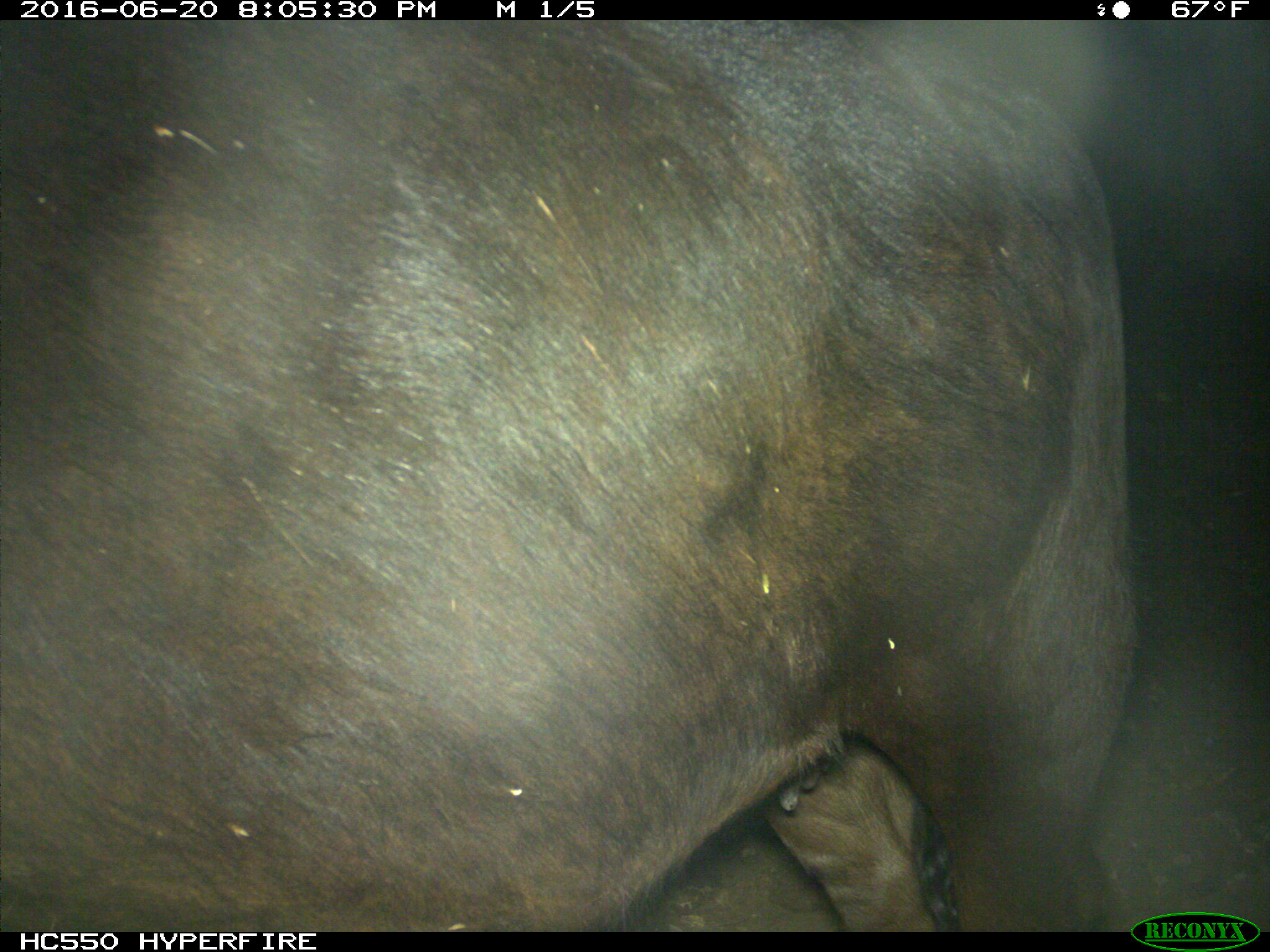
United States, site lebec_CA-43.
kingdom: Animalia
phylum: Chordata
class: Mammalia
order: Artiodactyla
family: Bovidae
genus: Bos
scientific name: Bos taurus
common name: domestic cow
Bos taurus (domestic cow).